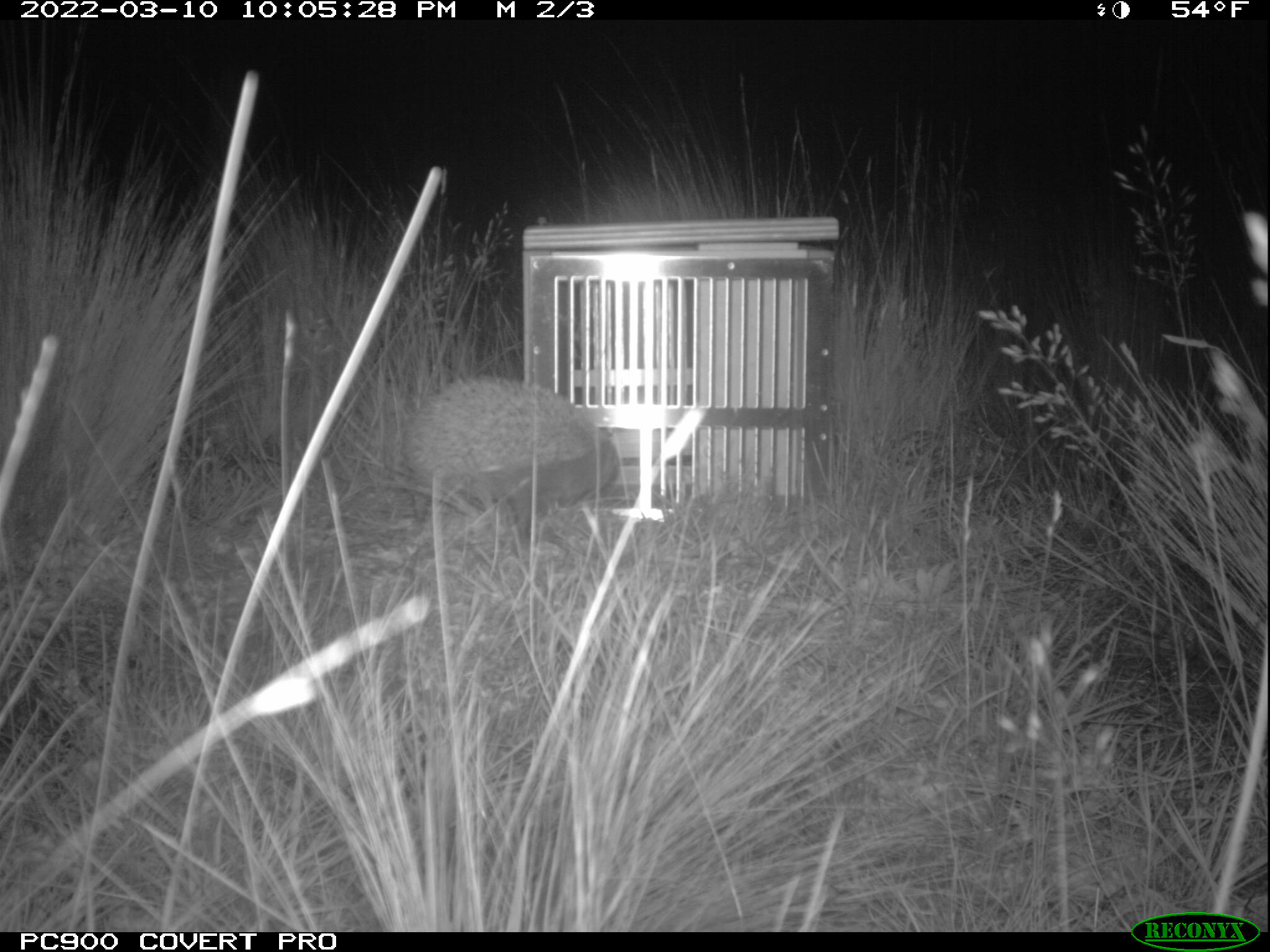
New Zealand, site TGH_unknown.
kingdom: Animalia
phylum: Chordata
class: Mammalia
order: Eulipotyphla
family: Erinaceidae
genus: Erinaceus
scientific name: Erinaceus europaeus europaeus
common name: european hedgehog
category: hedgehog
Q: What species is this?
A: Hedgehog (european hedgehog) (Erinaceus europaeus europaeus).